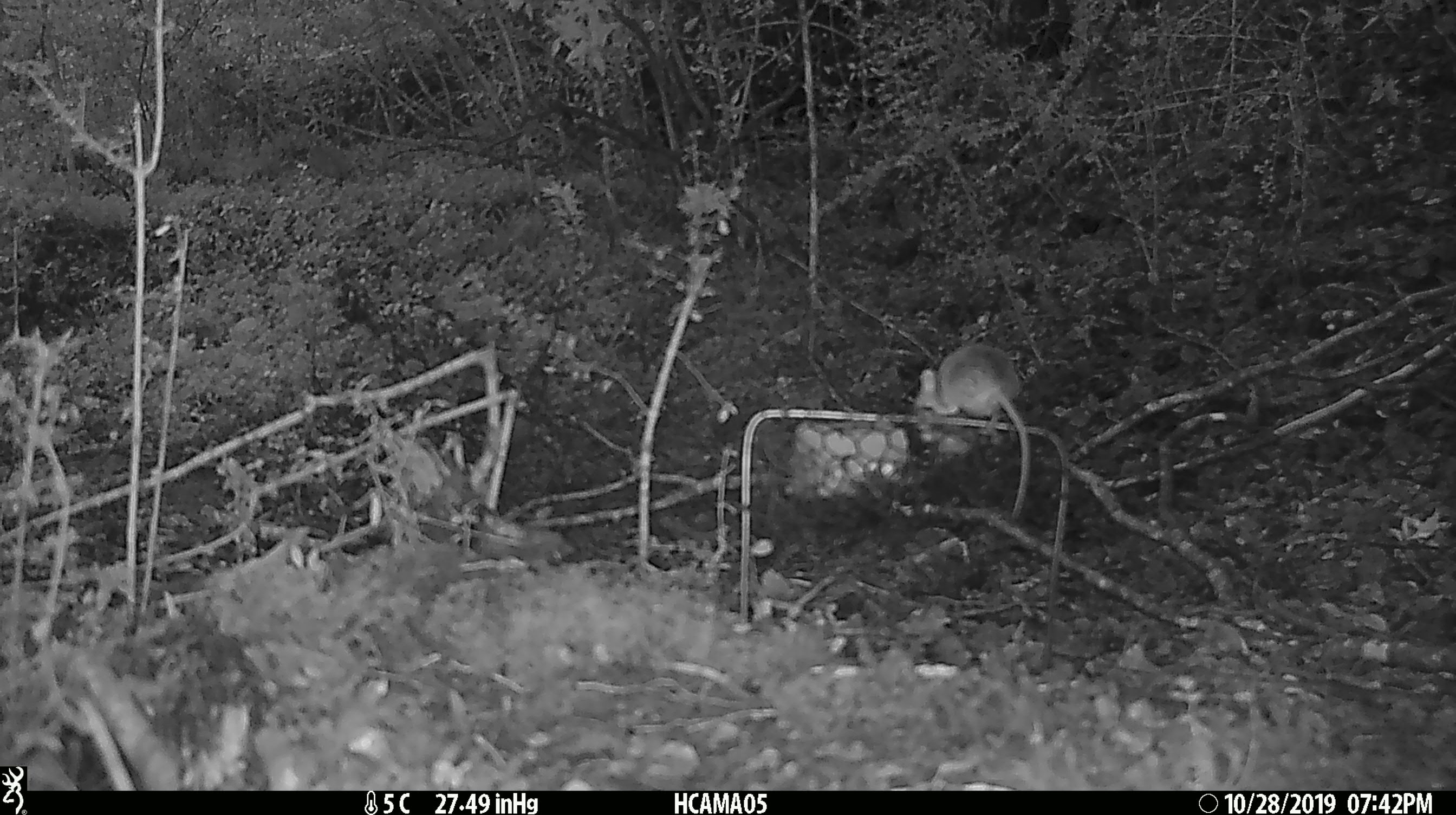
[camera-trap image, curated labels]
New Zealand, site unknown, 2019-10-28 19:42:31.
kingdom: Animalia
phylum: Chordata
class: Mammalia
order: Rodentia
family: Muridae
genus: Mus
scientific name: Mus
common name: mouse